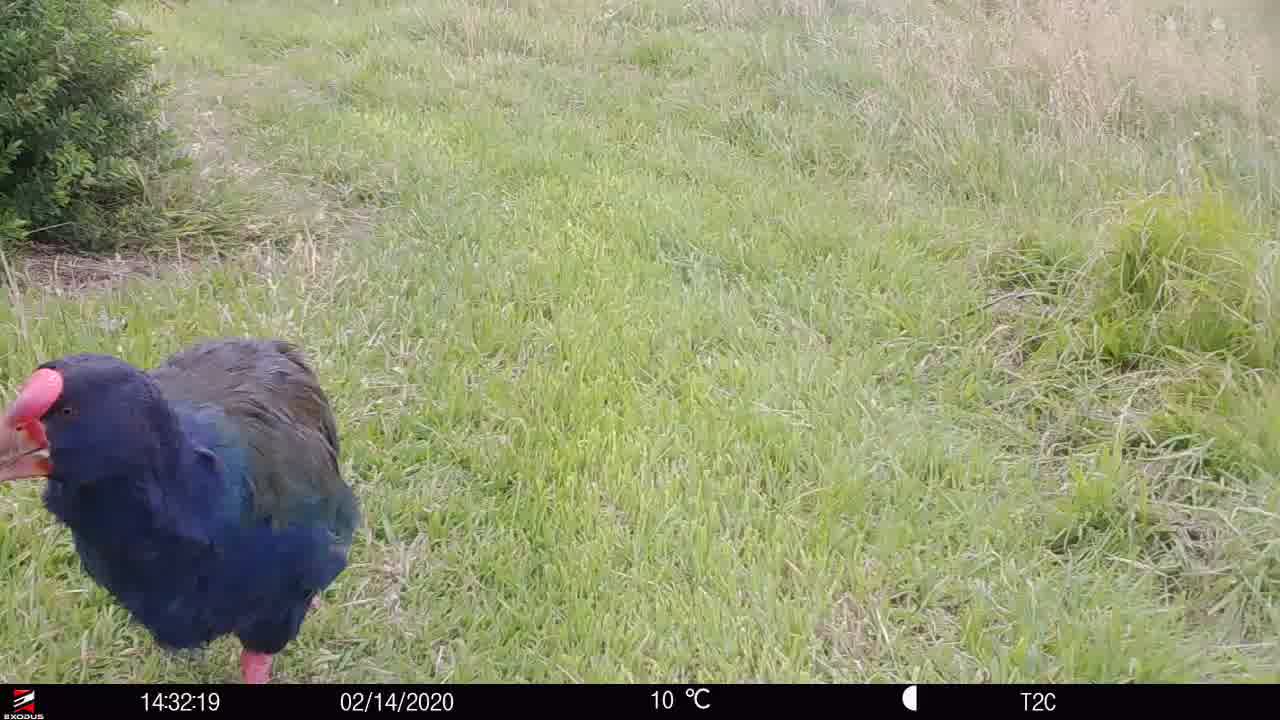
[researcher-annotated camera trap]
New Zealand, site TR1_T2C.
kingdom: Animalia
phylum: Chordata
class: Aves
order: Gruiformes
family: Rallidae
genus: Porphyrio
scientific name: Porphyrio mantelli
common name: takahe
Takahe (Porphyrio mantelli).